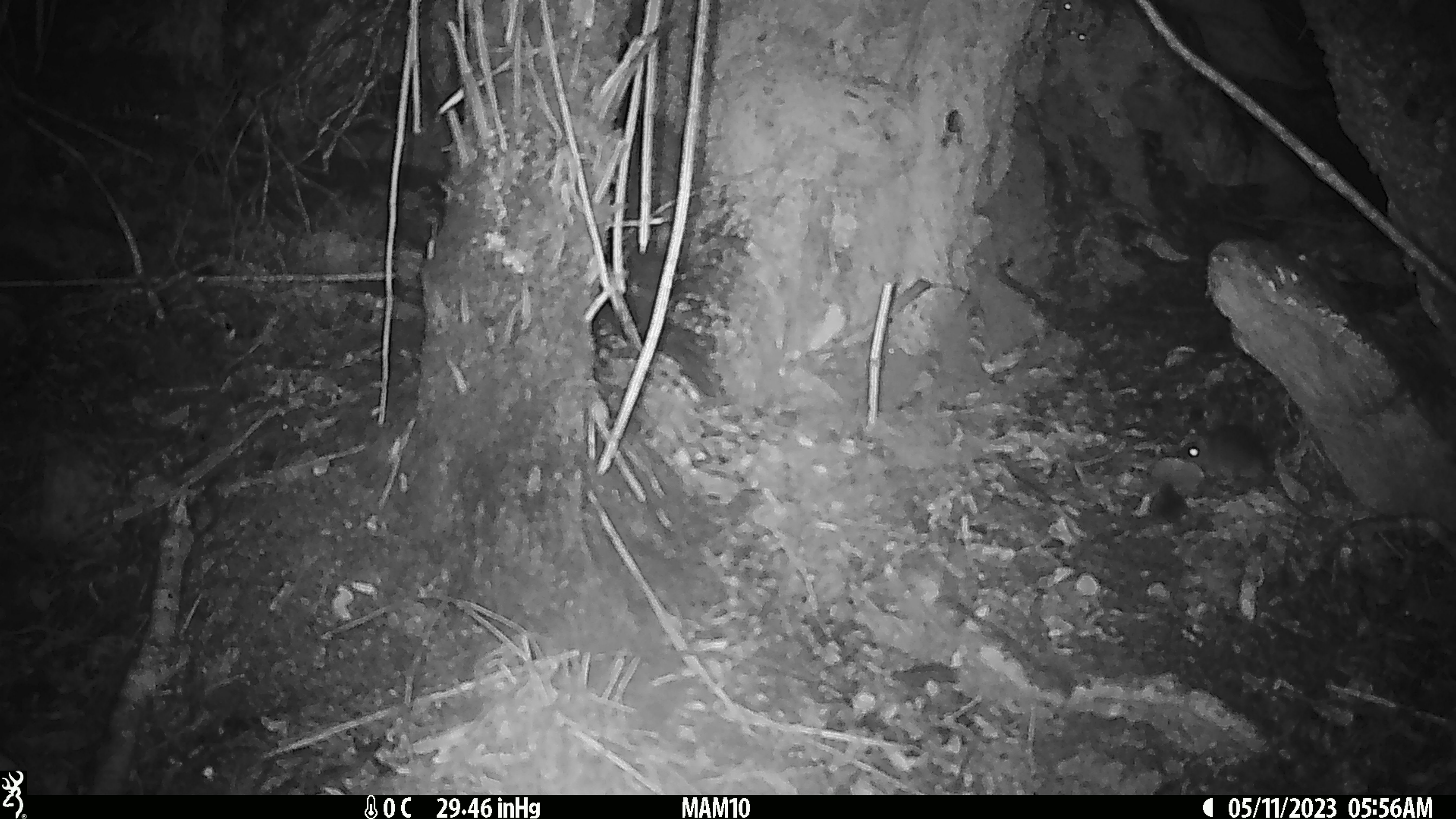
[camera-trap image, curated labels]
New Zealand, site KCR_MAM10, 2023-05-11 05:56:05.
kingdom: Animalia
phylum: Chordata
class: Mammalia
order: Rodentia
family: Muridae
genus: Rattus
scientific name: Rattus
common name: rat